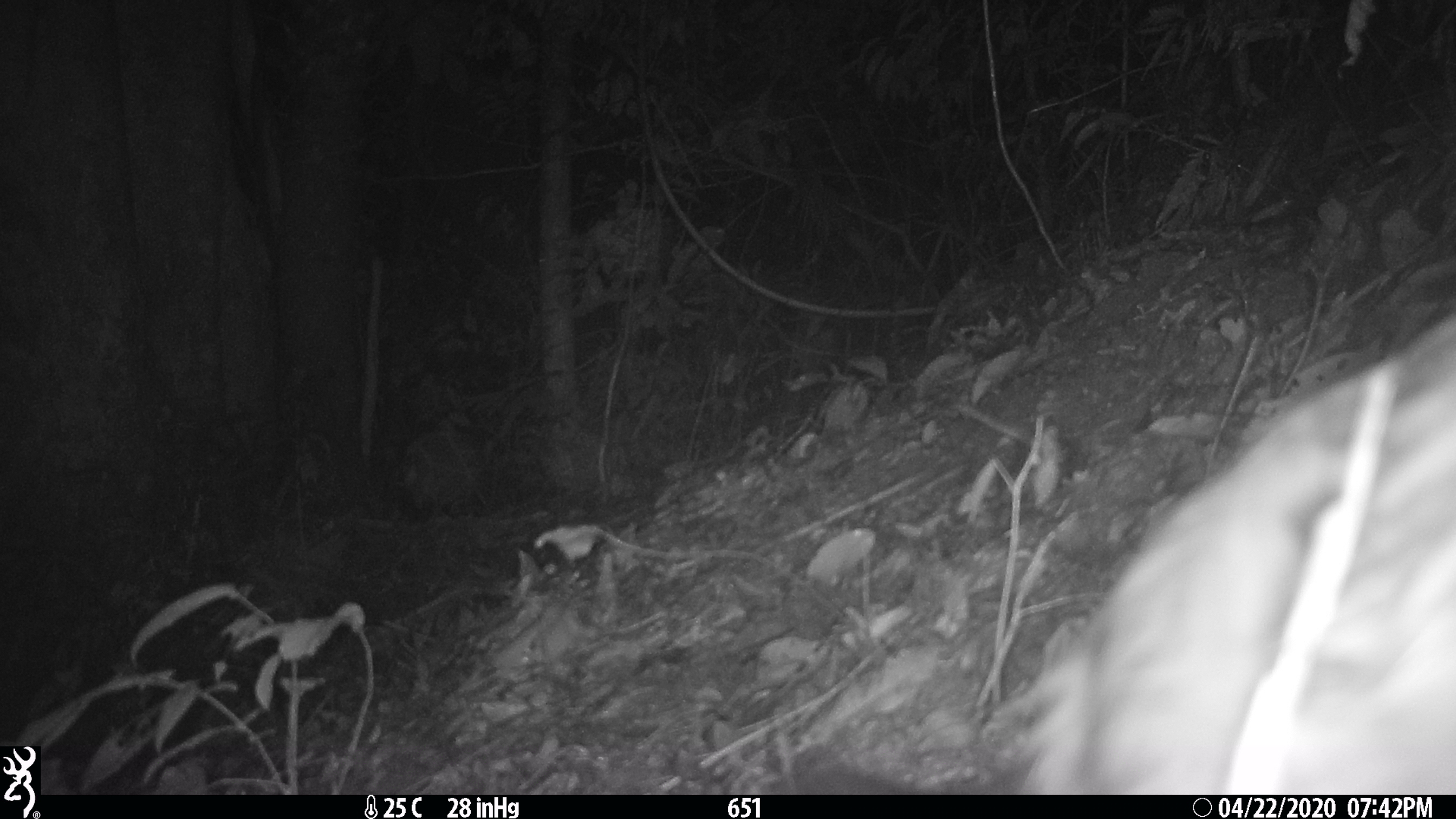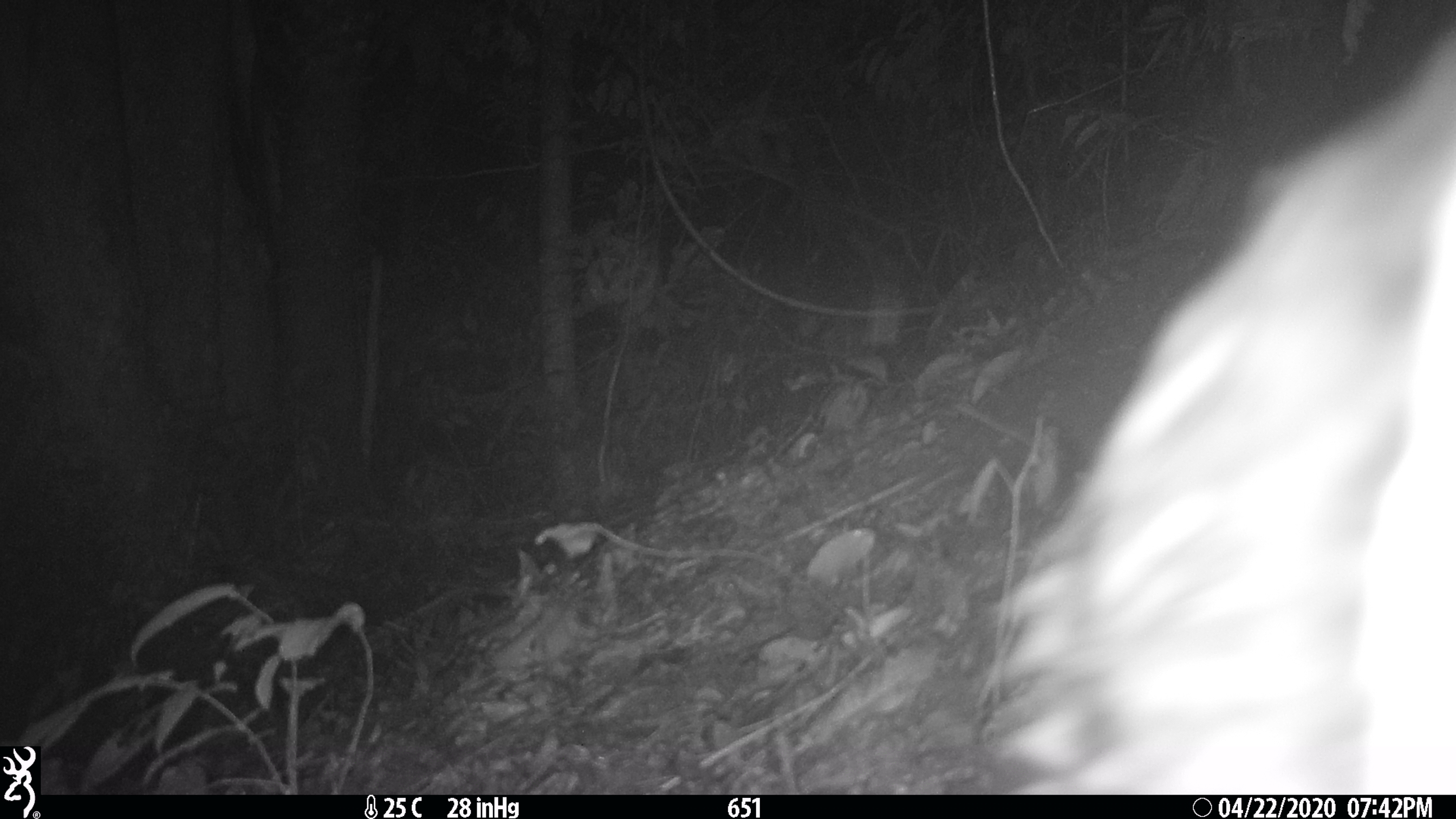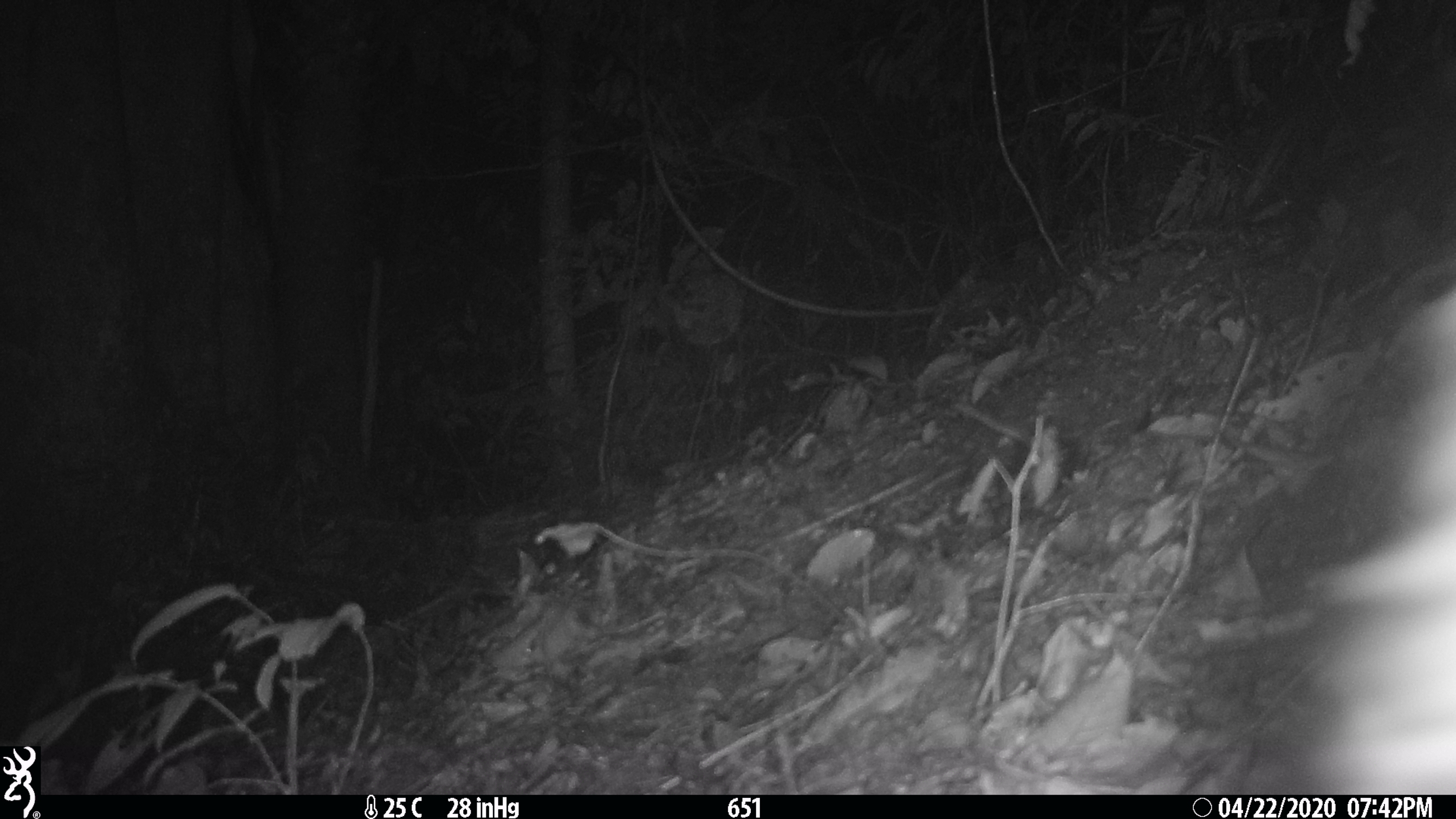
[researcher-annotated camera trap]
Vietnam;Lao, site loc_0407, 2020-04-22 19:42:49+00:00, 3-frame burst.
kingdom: Animalia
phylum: Chordata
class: Mammalia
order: Carnivora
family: Viverridae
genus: Paradoxurus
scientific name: Paradoxurus hermaphroditus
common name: common palm civet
Common palm civet (Paradoxurus hermaphroditus). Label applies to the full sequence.